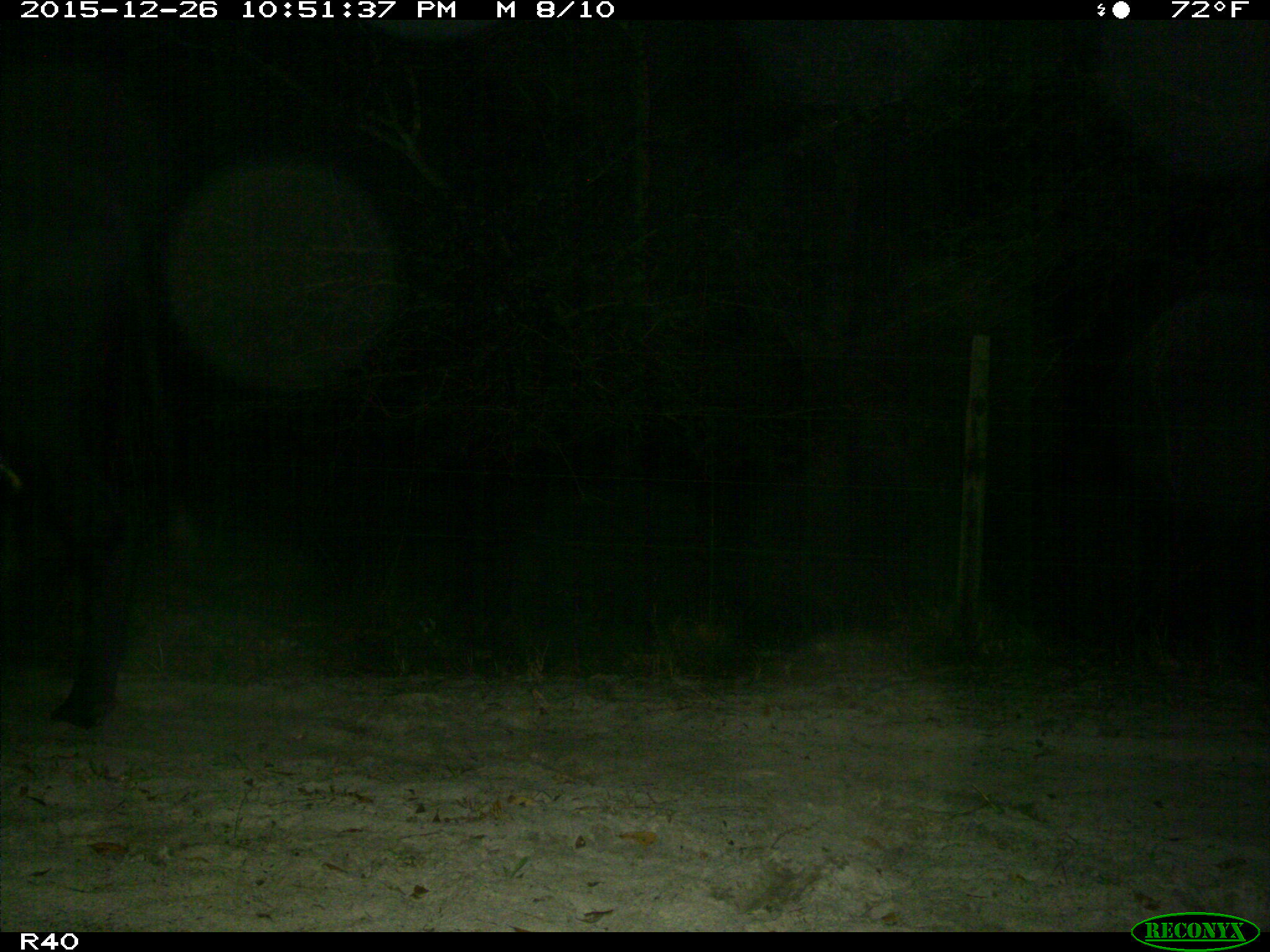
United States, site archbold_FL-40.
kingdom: Animalia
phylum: Chordata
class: Mammalia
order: Artiodactyla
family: Bovidae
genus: Bos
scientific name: Bos taurus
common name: domestic cow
Bos taurus (domestic cow).